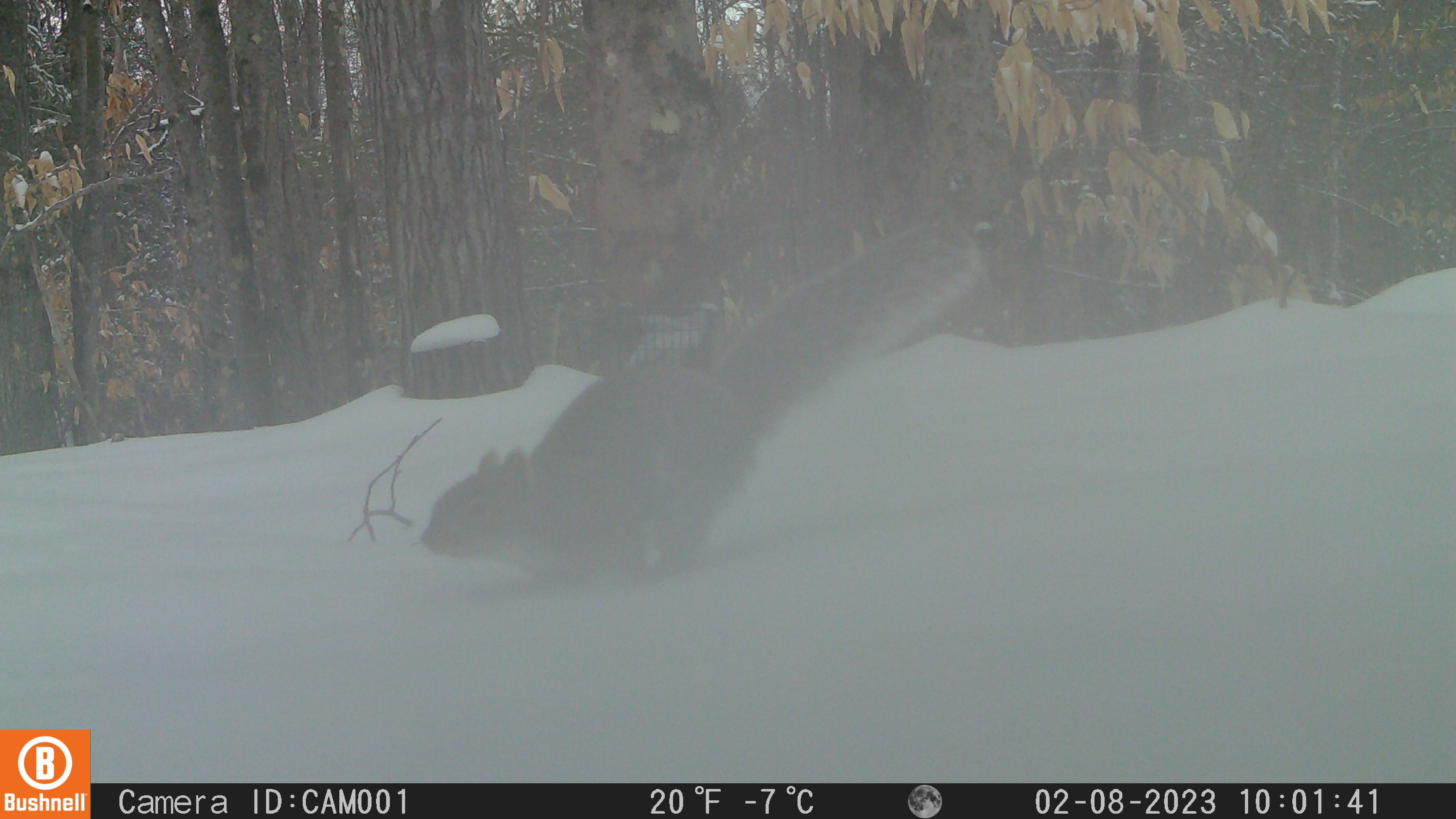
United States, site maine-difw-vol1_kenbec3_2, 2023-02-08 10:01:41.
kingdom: Animalia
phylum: Chordata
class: Mammalia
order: Rodentia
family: Sciuridae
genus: Sciurus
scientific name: Sciurus carolinensis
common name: gray squirrel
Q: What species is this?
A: Gray squirrel (Sciurus carolinensis).